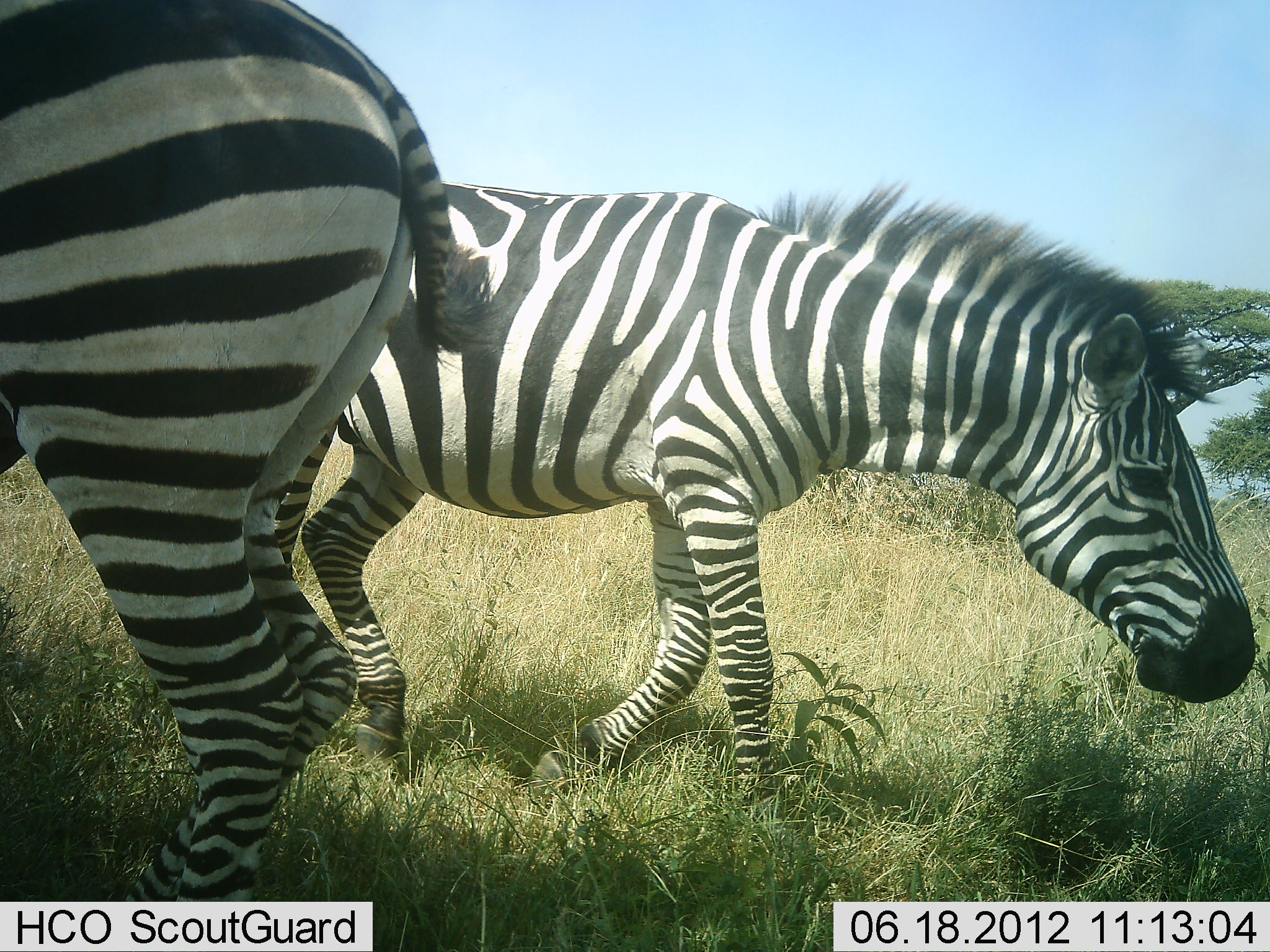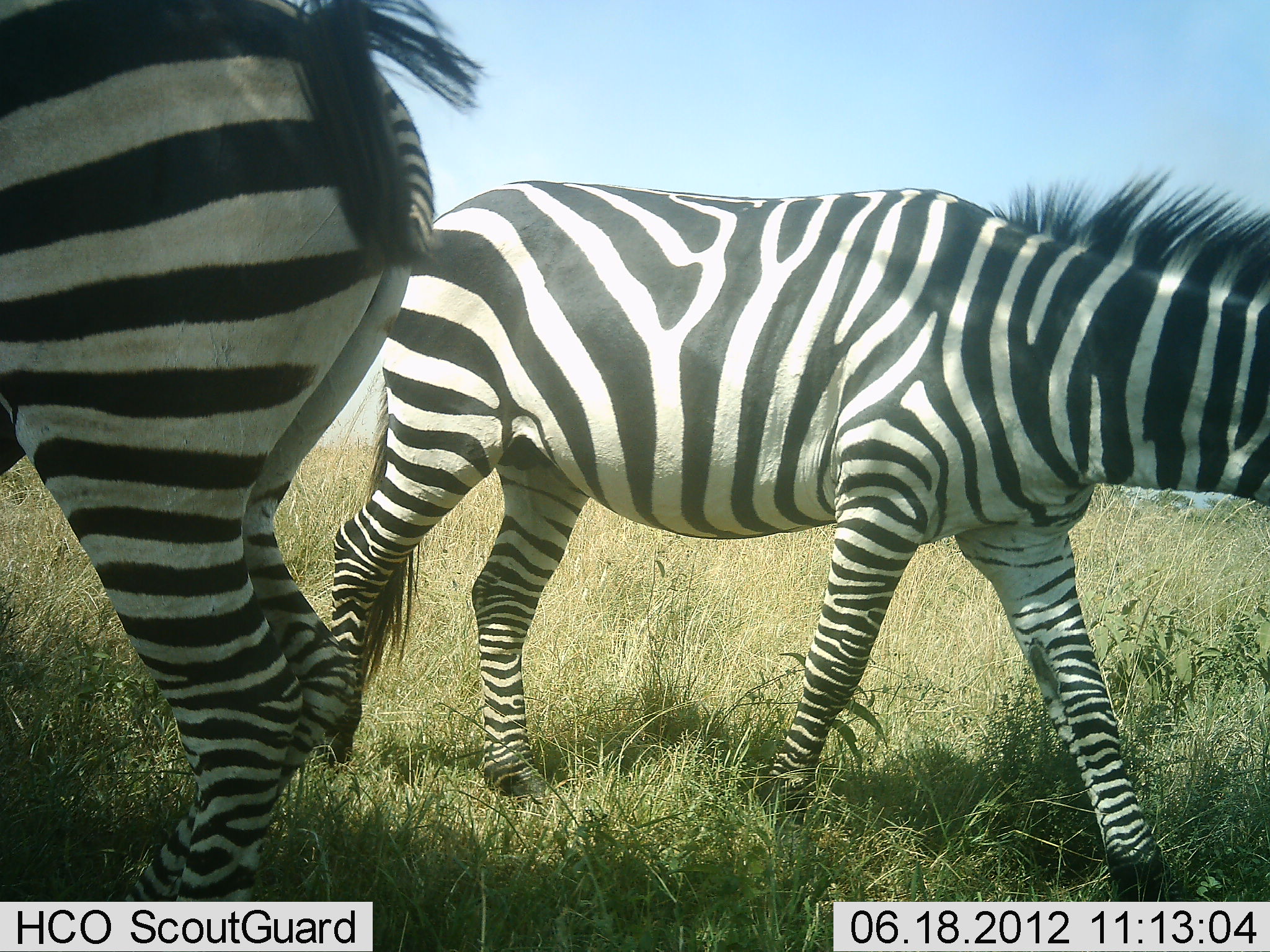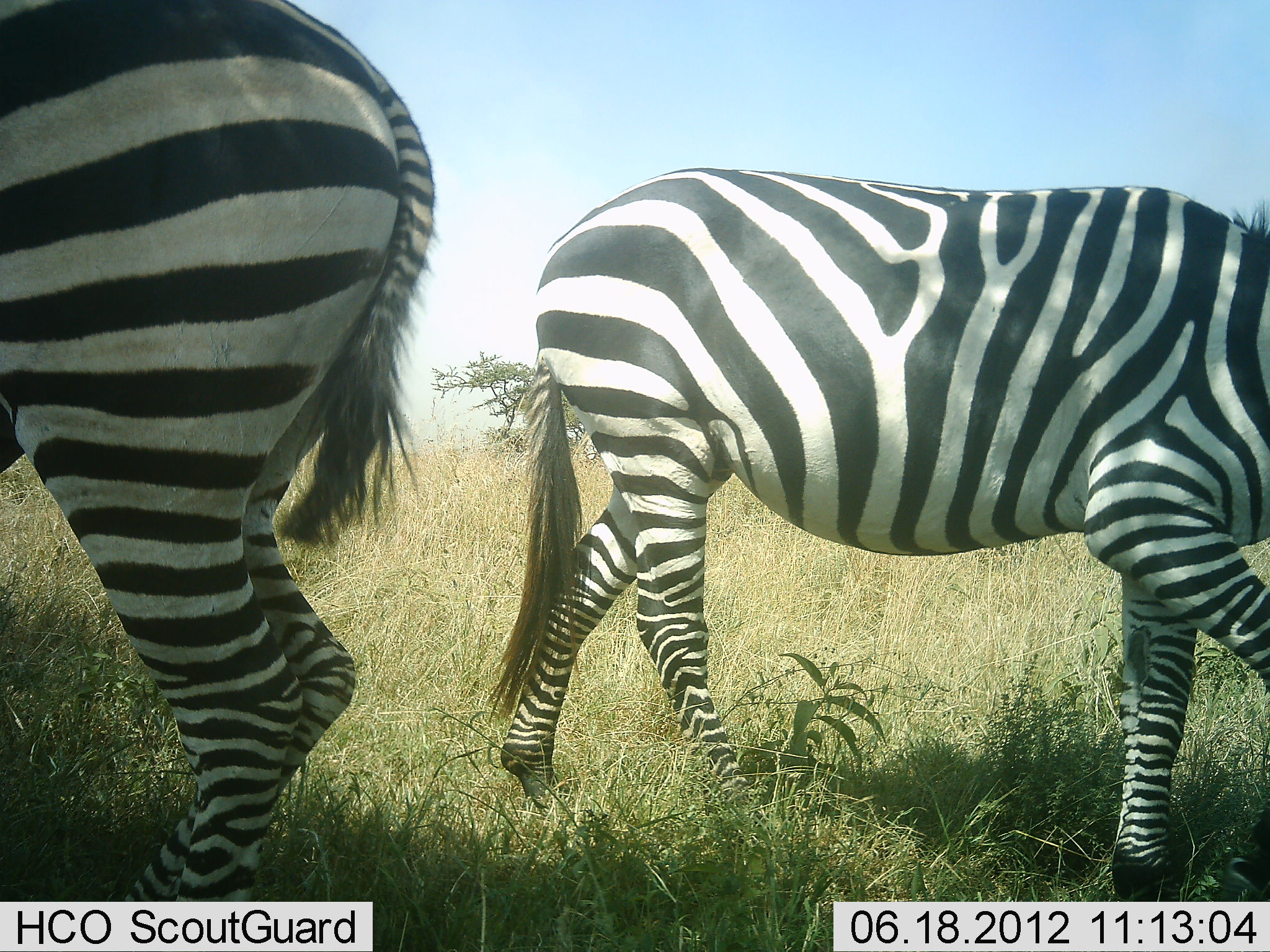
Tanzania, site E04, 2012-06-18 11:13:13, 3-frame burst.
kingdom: Animalia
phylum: Chordata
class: Mammalia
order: Perissodactyla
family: Equidae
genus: Equus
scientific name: Equus quagga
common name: plains zebra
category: zebra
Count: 2.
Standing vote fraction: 80%.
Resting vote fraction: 0%.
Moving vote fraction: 90%.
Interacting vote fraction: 0%.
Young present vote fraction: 0%.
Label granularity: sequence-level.